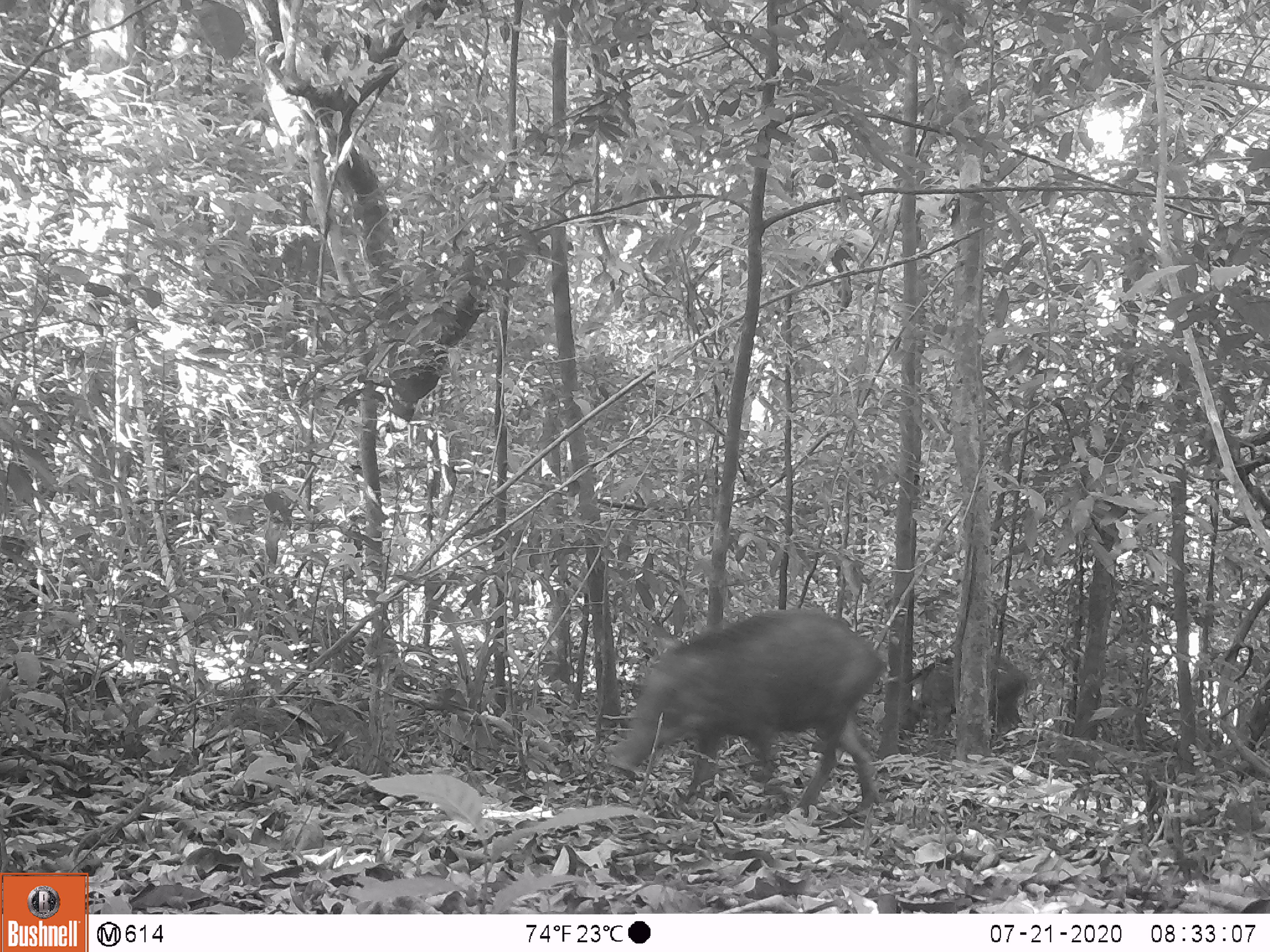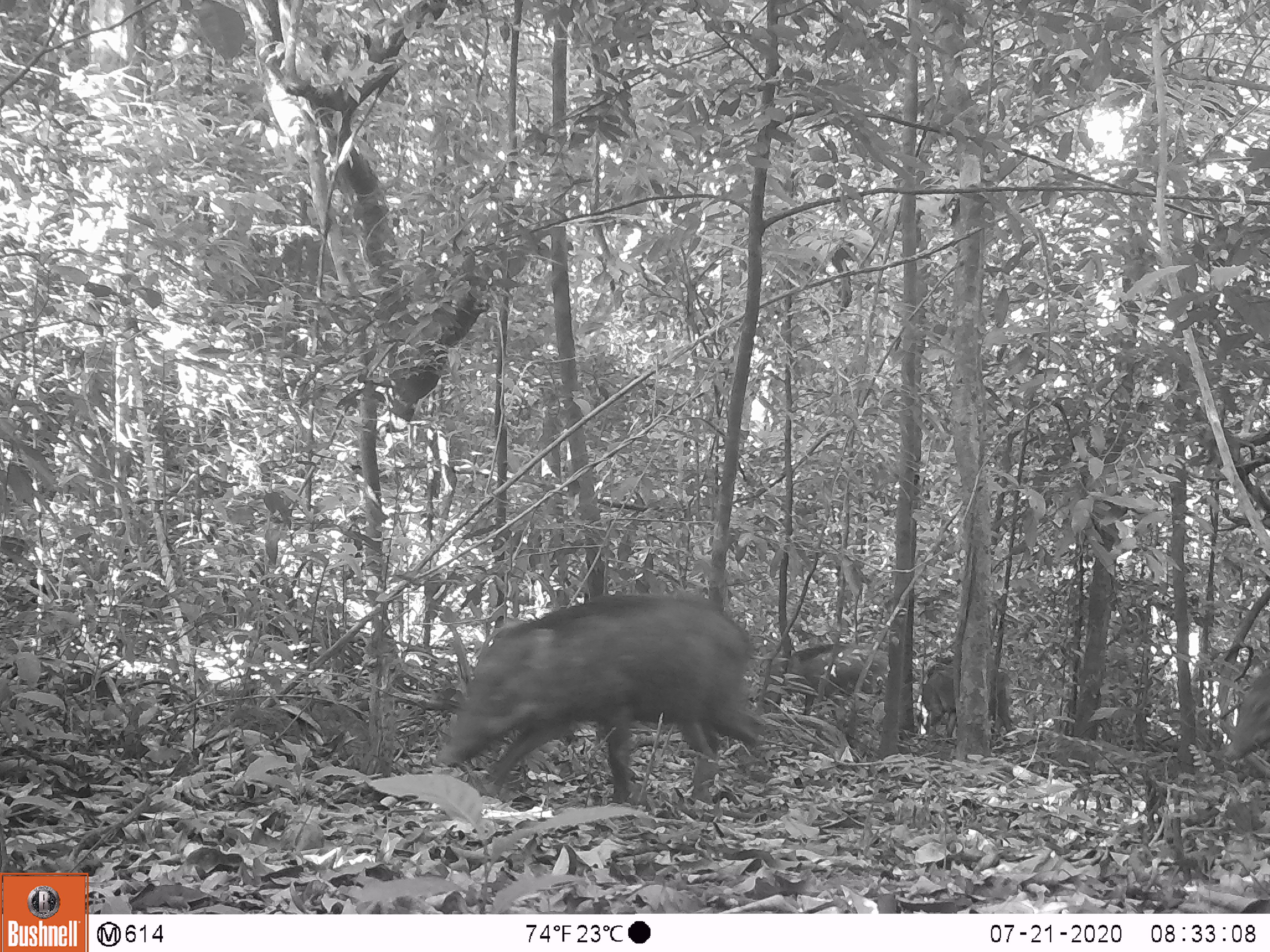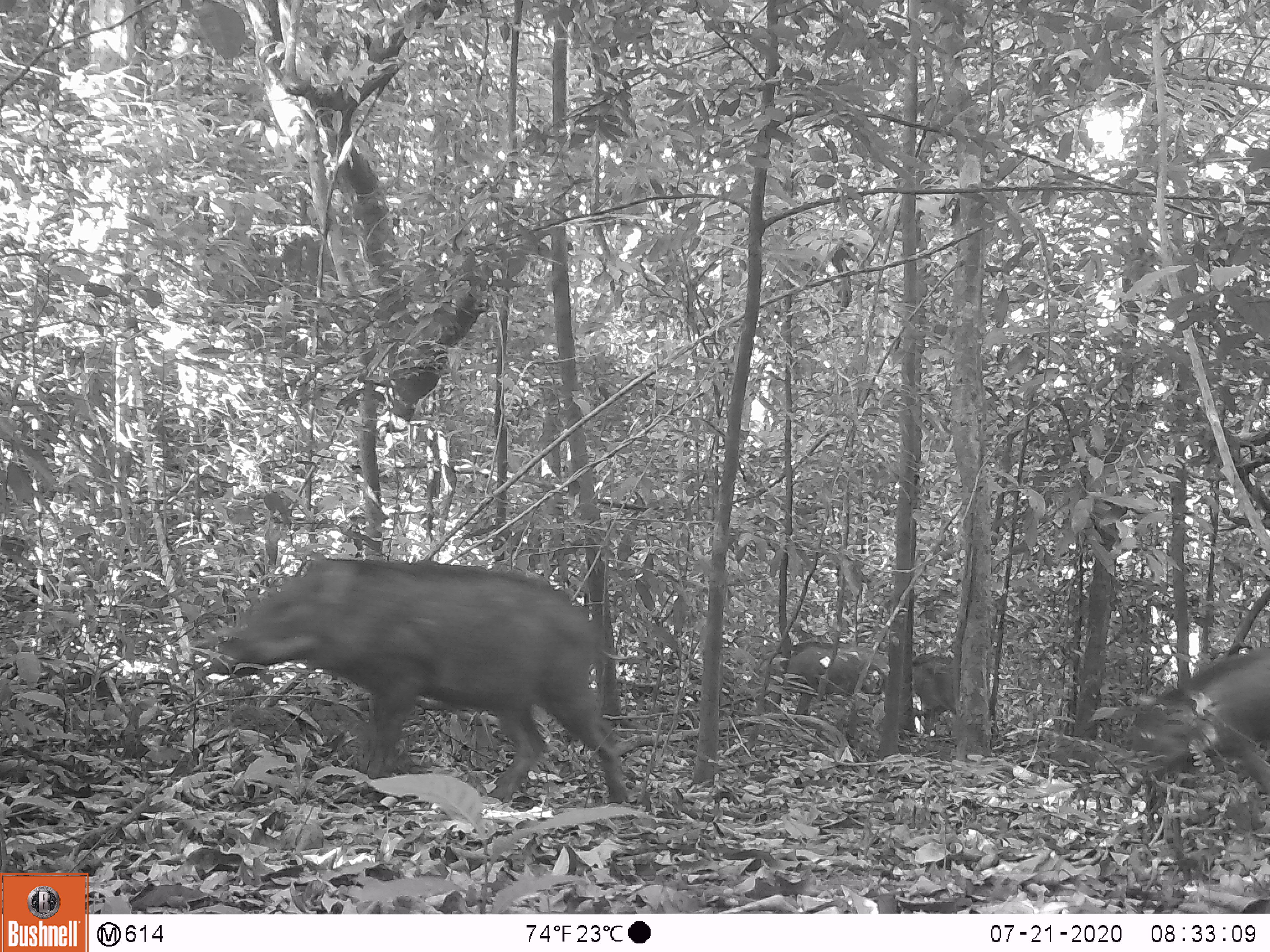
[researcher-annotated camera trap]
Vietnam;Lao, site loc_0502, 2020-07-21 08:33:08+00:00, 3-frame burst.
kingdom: Animalia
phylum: Chordata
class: Mammalia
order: Artiodactyla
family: Suidae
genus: Sus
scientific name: Sus scrofa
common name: eurasian wild pig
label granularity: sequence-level